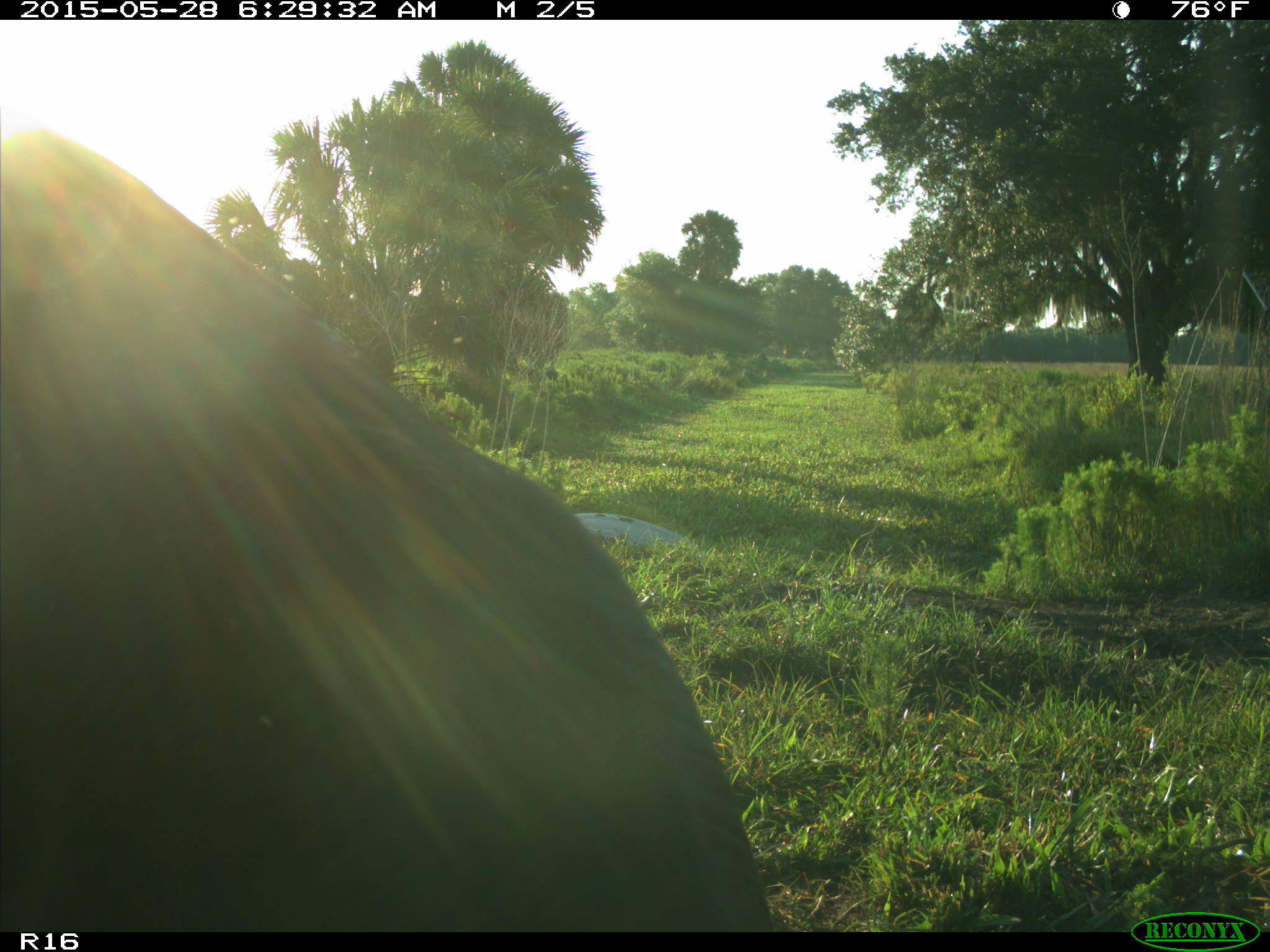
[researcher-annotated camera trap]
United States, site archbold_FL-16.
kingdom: Animalia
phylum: Chordata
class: Mammalia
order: Artiodactyla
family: Bovidae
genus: Bos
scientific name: Bos taurus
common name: domestic cow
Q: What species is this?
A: Bos taurus (domestic cow).